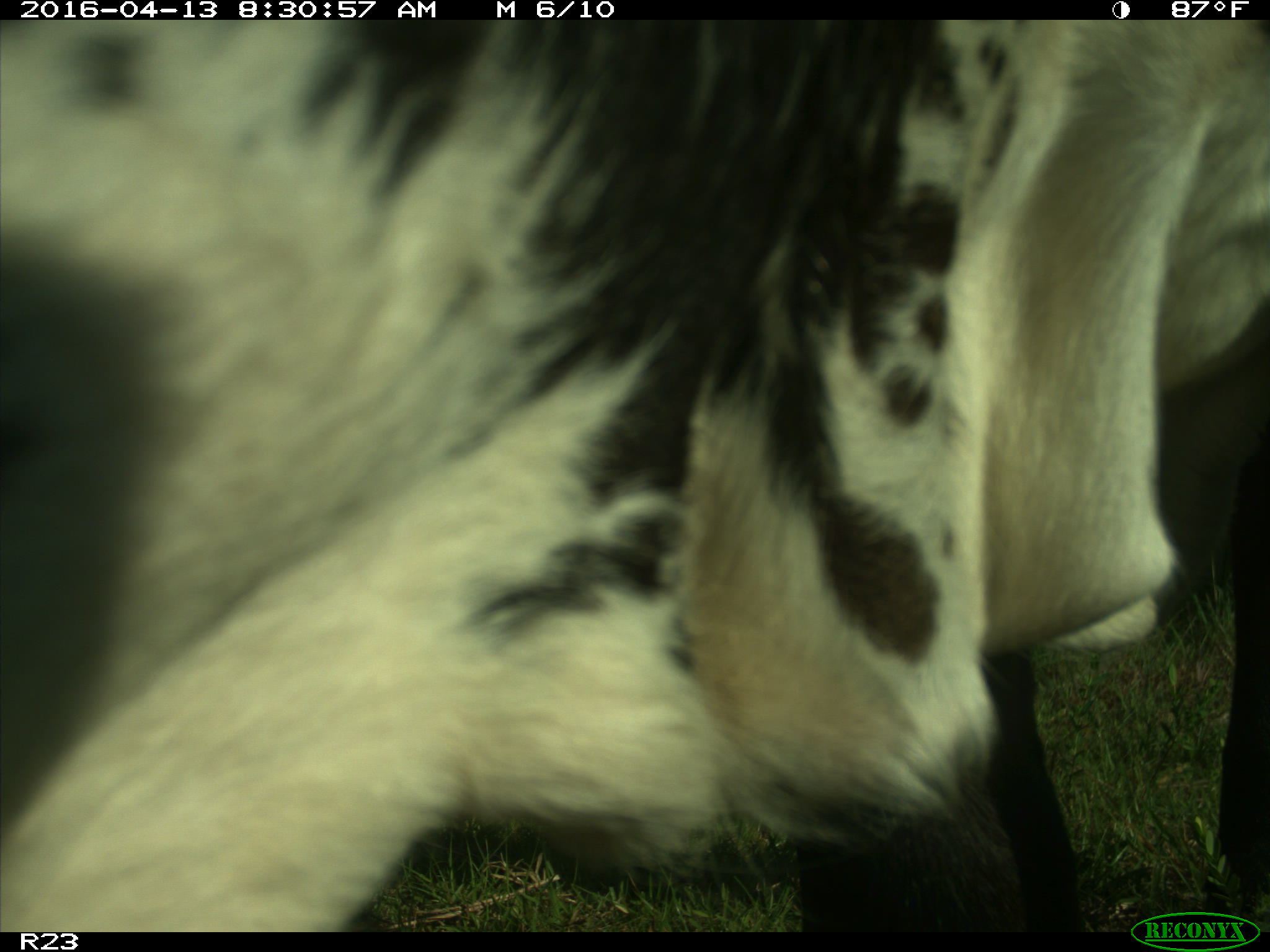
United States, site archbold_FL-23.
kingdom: Animalia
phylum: Chordata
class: Mammalia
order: Artiodactyla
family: Bovidae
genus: Bos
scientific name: Bos taurus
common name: domestic cow